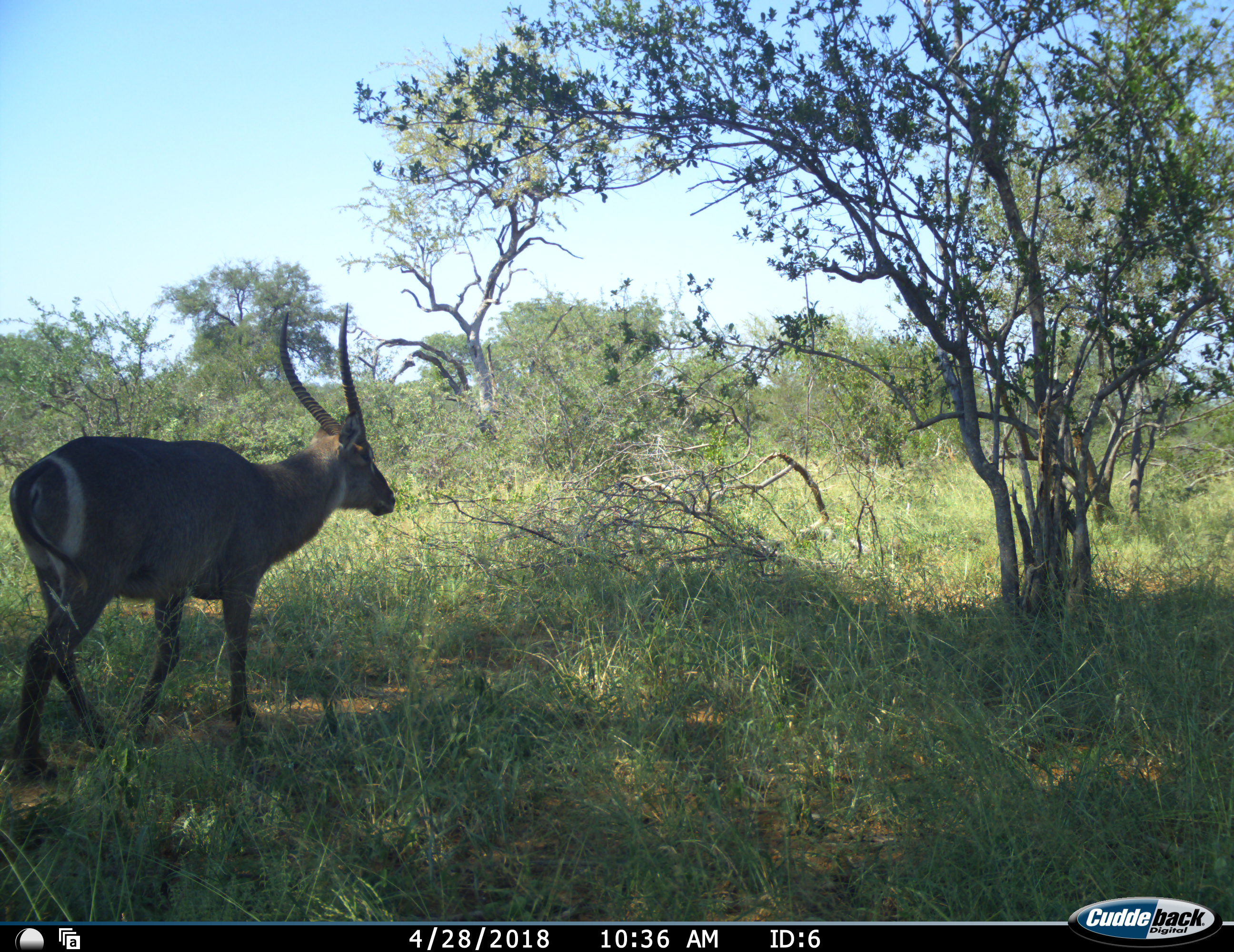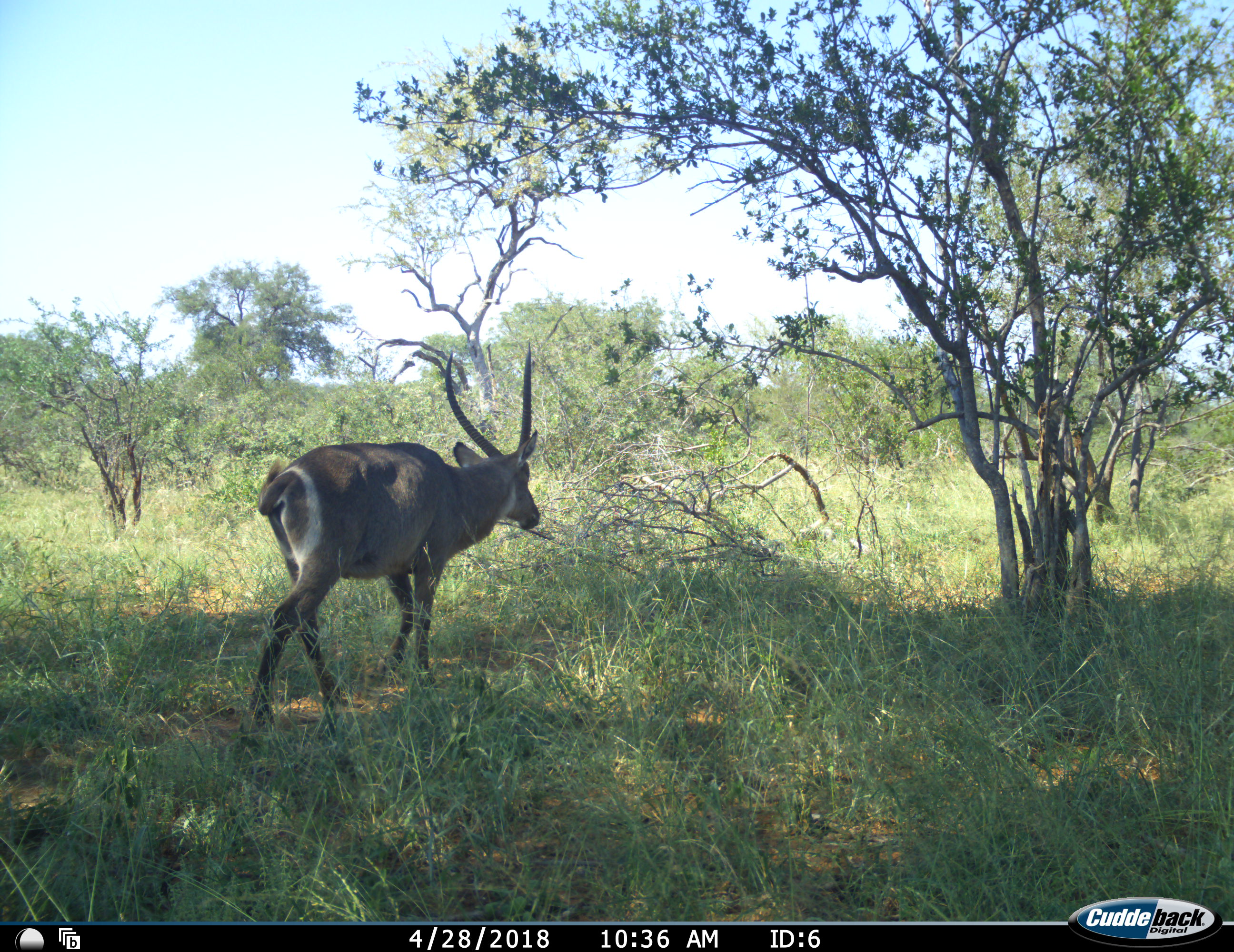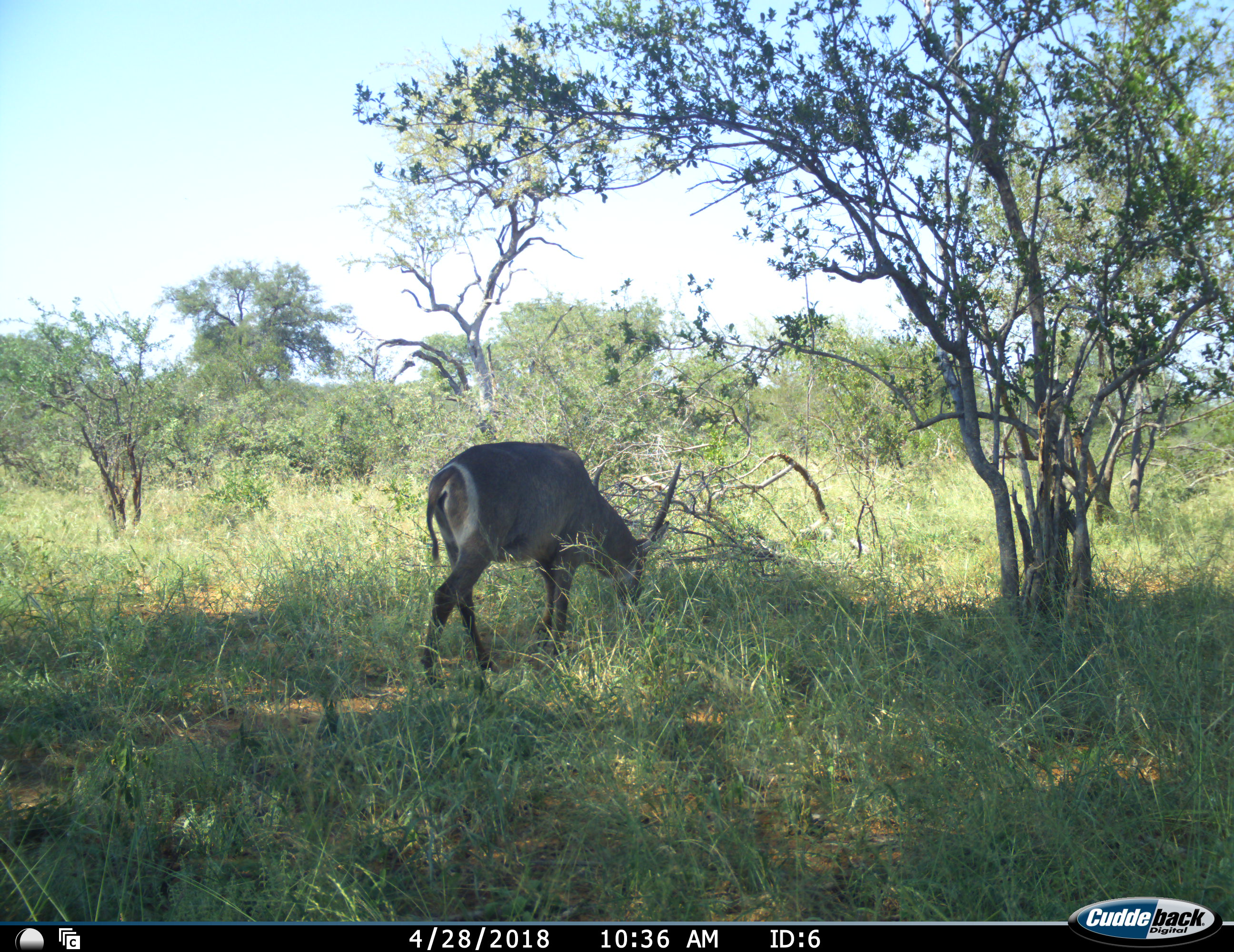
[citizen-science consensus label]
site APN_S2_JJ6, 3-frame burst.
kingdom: Animalia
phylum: Chordata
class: Mammalia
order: Artiodactyla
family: Bovidae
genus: Kobus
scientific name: Kobus ellipsiprymnus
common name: waterbuck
Waterbuck (Kobus ellipsiprymnus), count 1. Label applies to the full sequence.